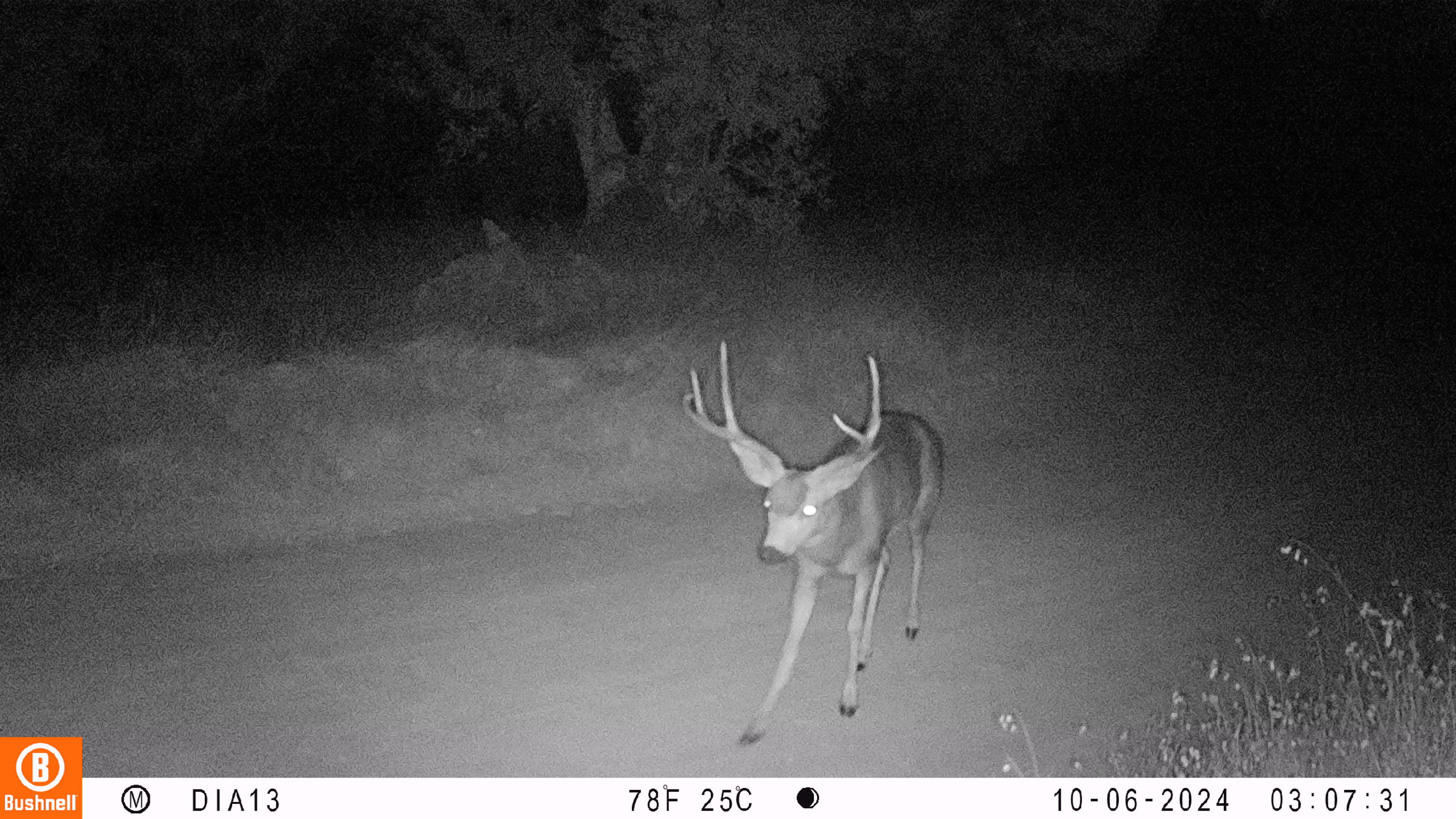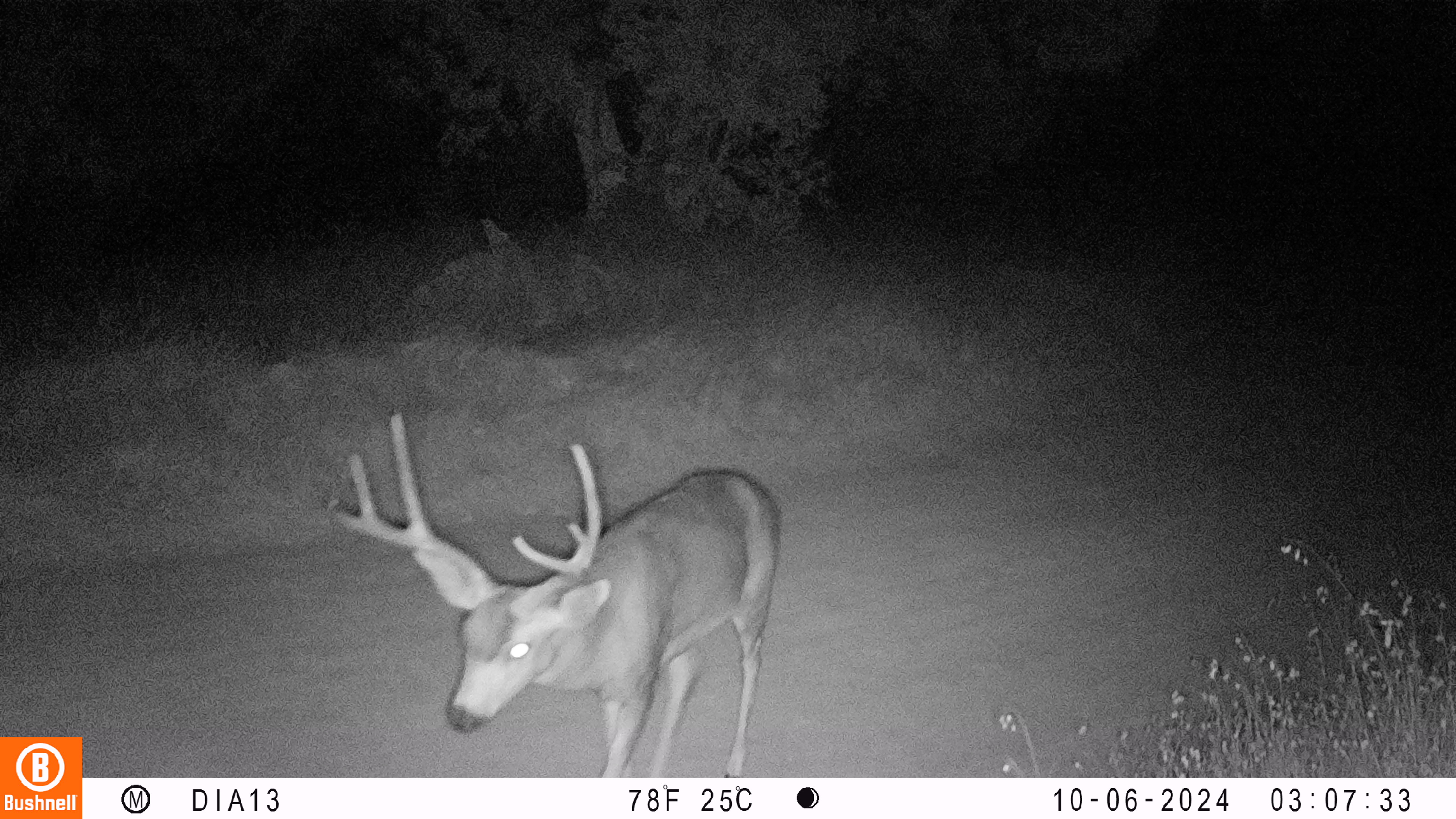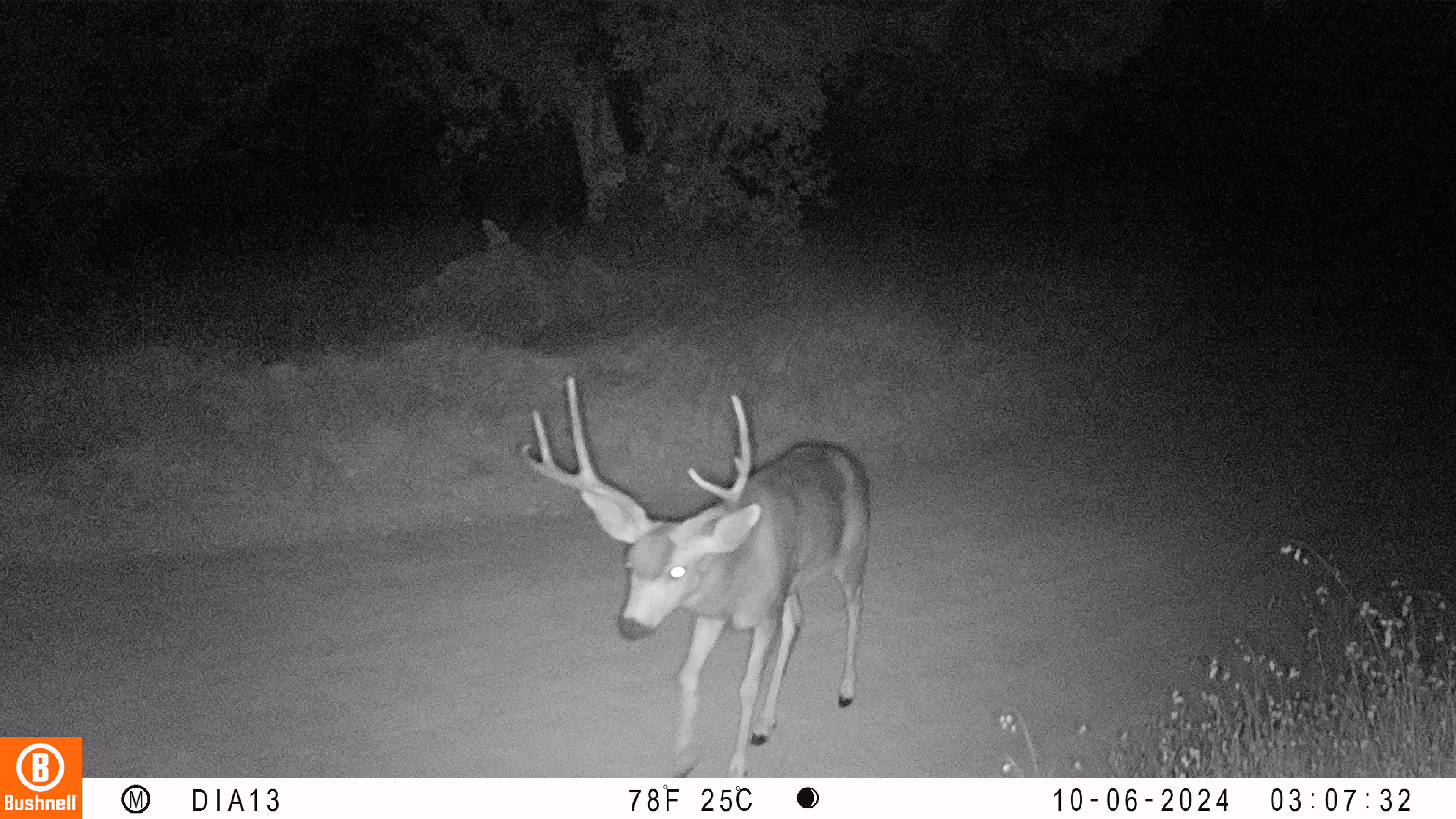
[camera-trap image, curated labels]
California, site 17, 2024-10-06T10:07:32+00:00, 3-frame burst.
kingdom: Animalia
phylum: Chordata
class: Mammalia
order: Artiodactyla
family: Cervidae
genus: Odocoileus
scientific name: Odocoileus hemionus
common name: mule deer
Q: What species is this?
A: Mule deer (Odocoileus hemionus).